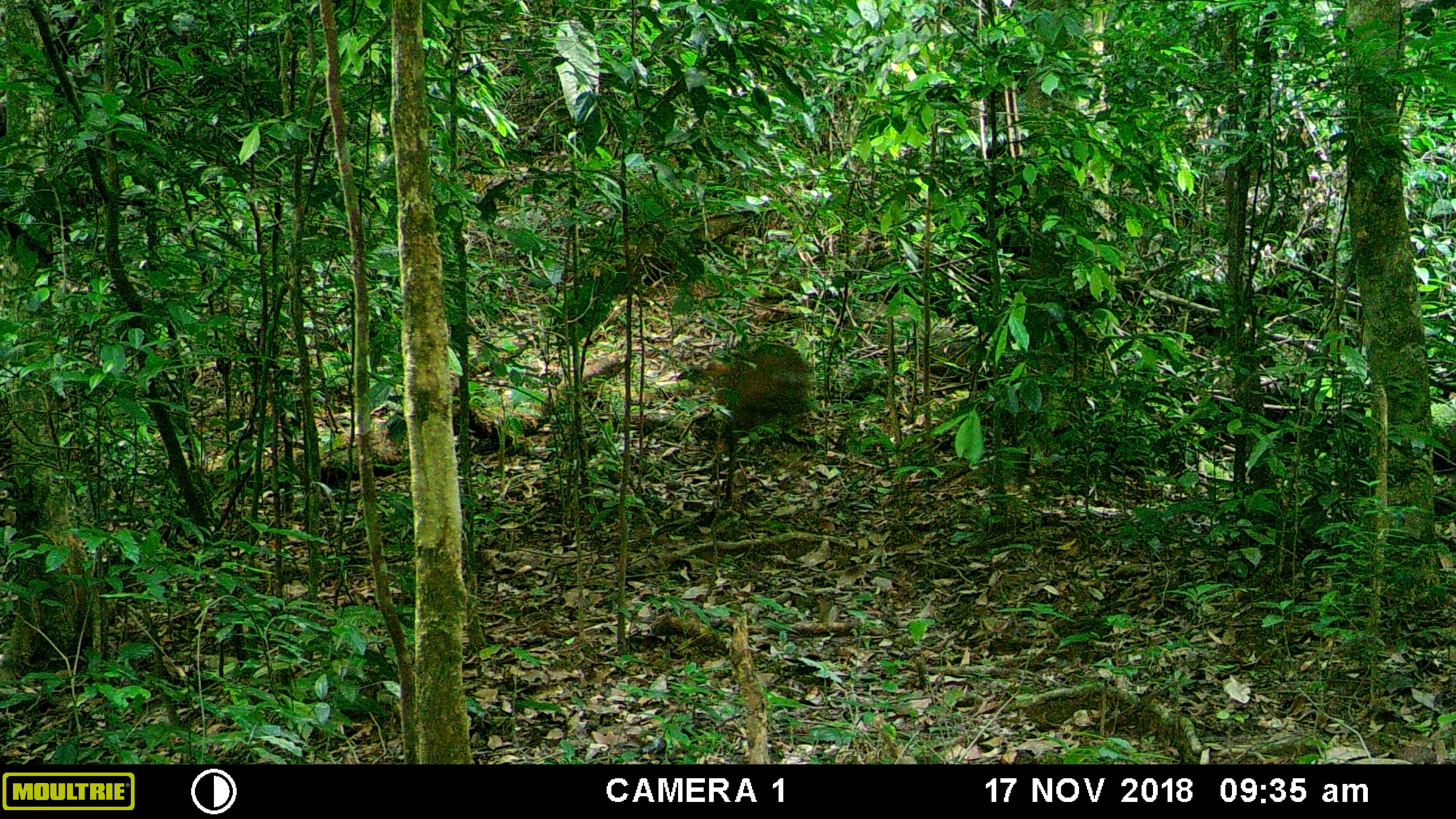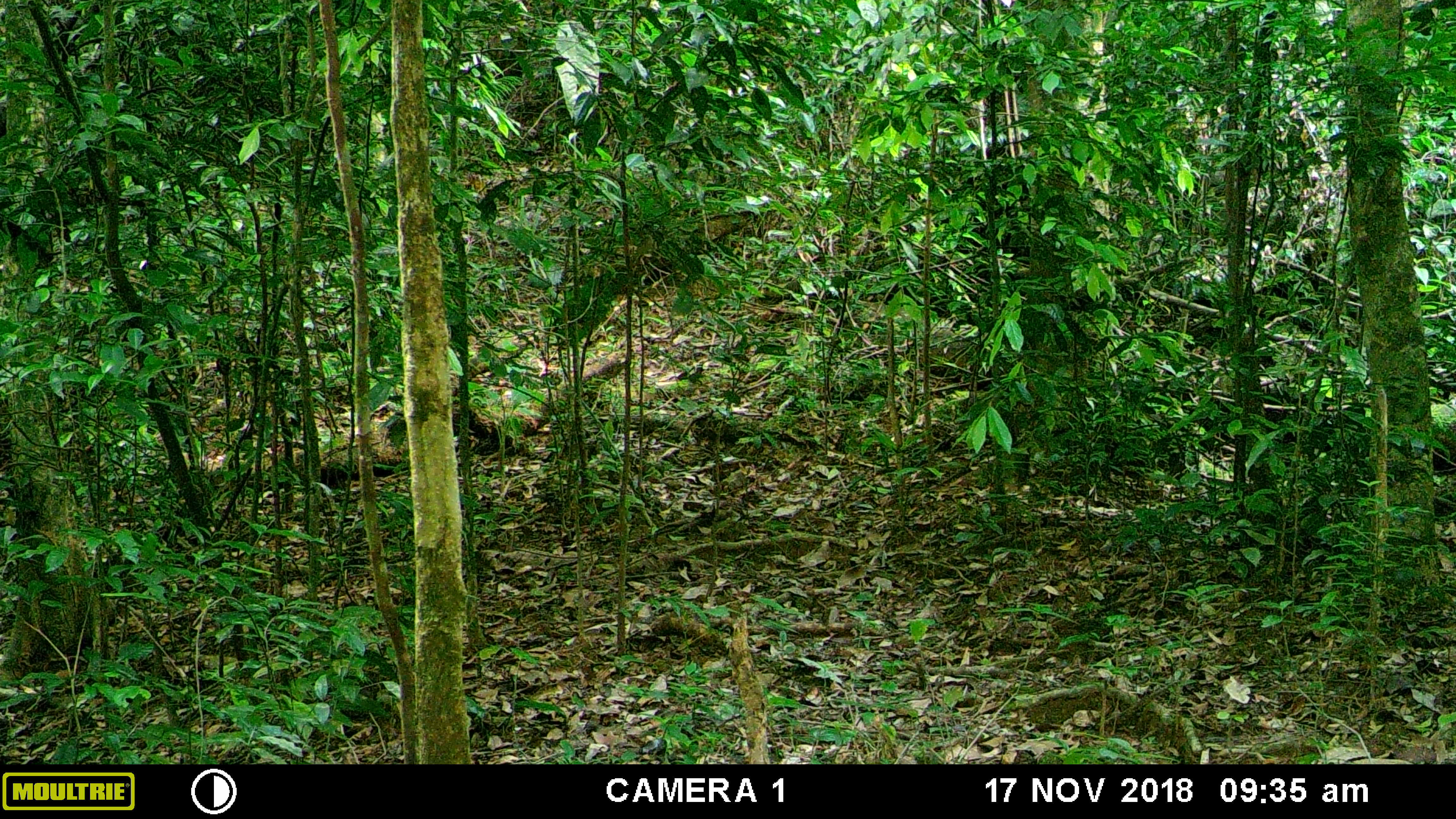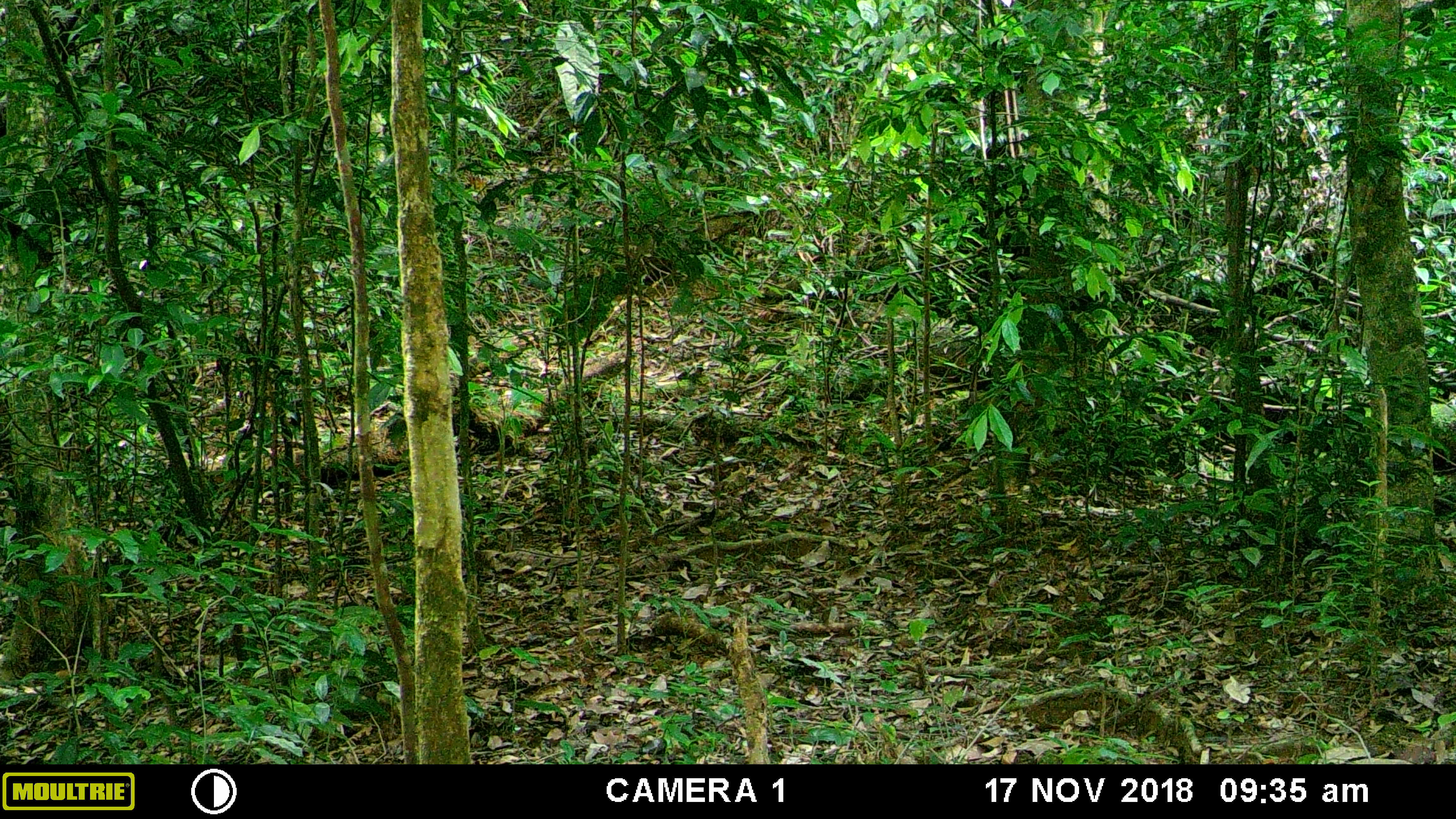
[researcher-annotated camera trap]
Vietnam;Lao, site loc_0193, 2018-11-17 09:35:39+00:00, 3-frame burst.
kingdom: Animalia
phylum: Chordata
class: Mammalia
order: Artiodactyla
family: Cervidae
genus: Muntiacus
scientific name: Muntiacus vuquangensis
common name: large-antlered muntjac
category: large antlered muntjac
Large antlered muntjac (large-antlered muntjac) (Muntiacus vuquangensis). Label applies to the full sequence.